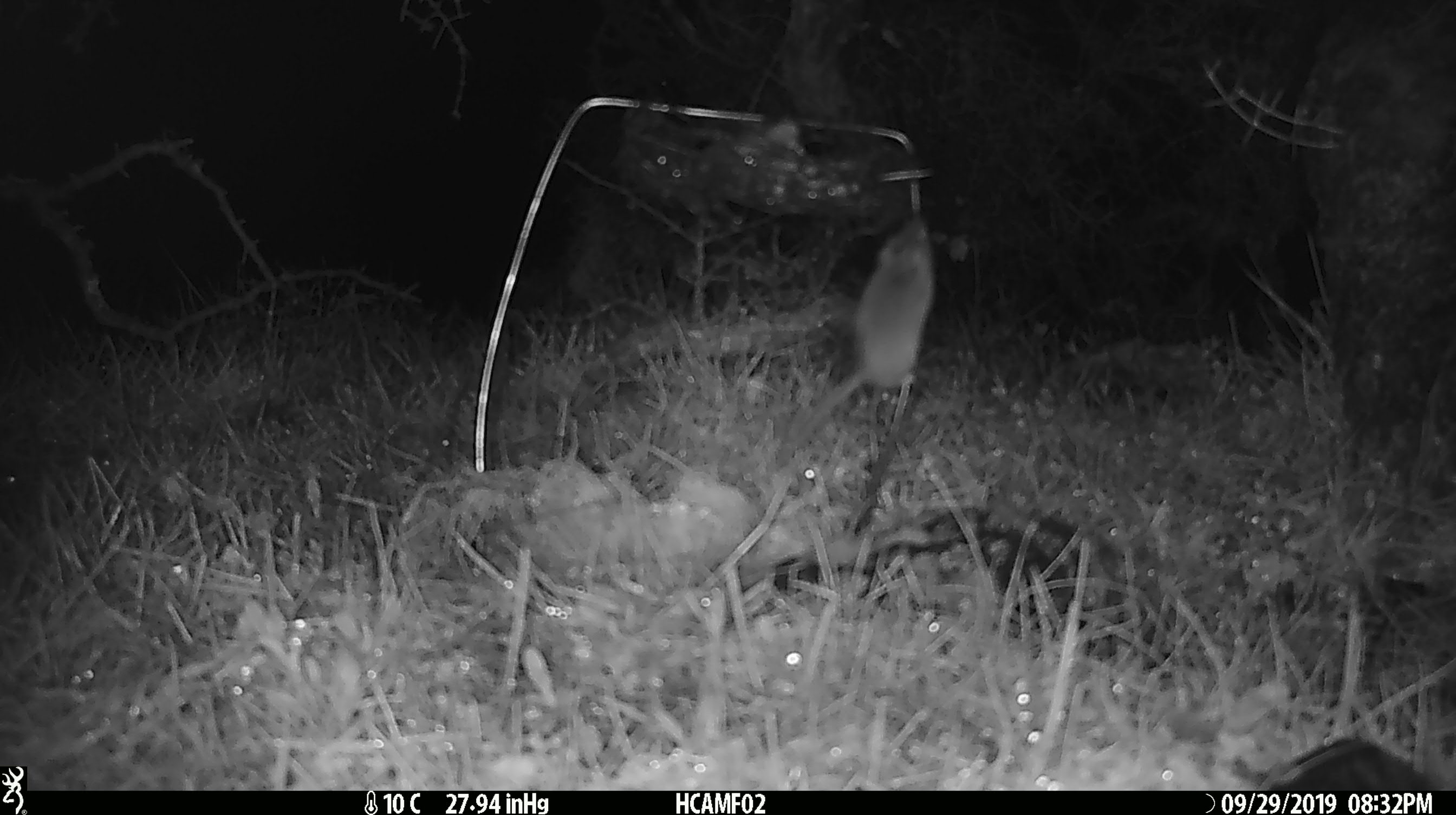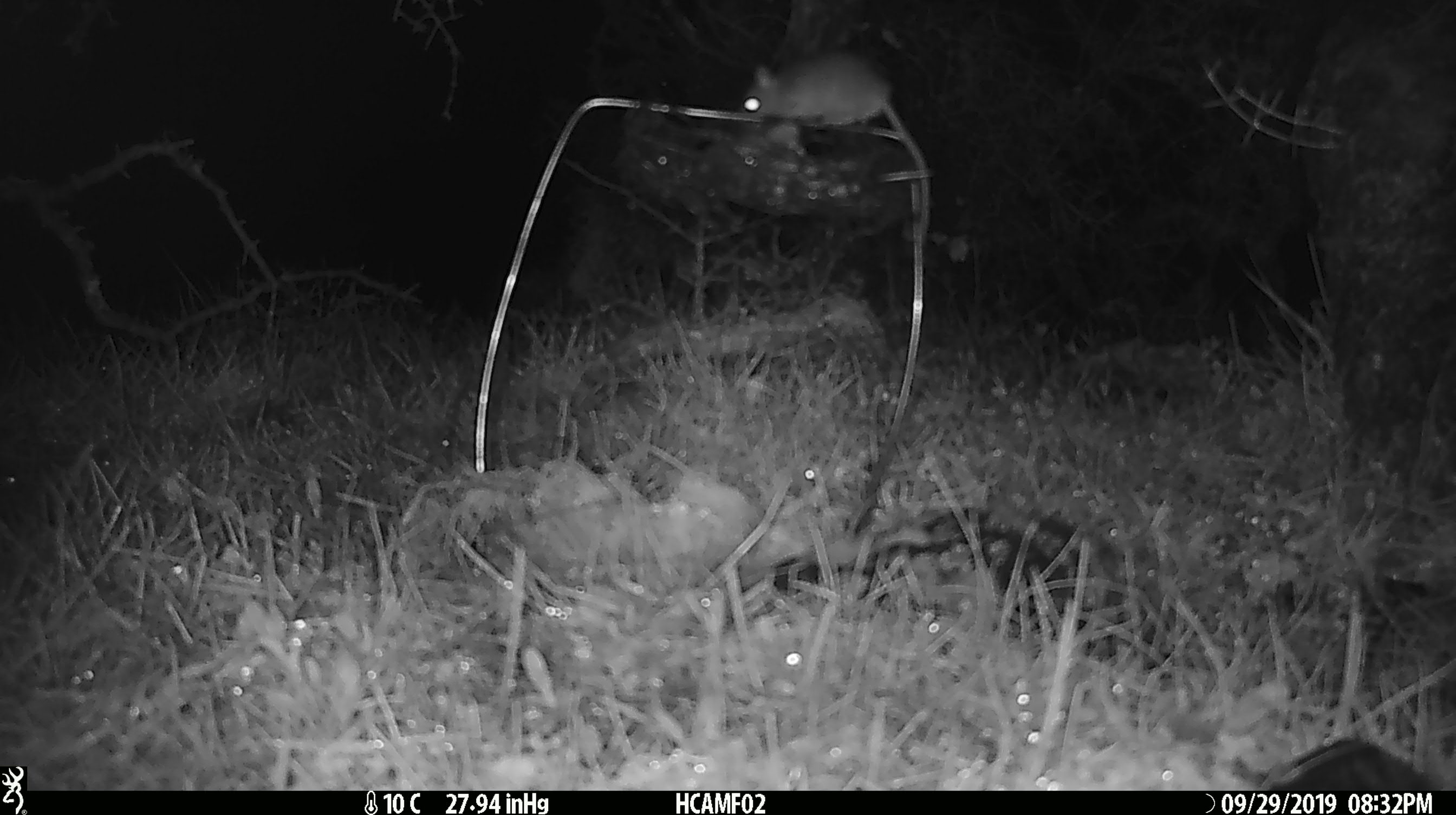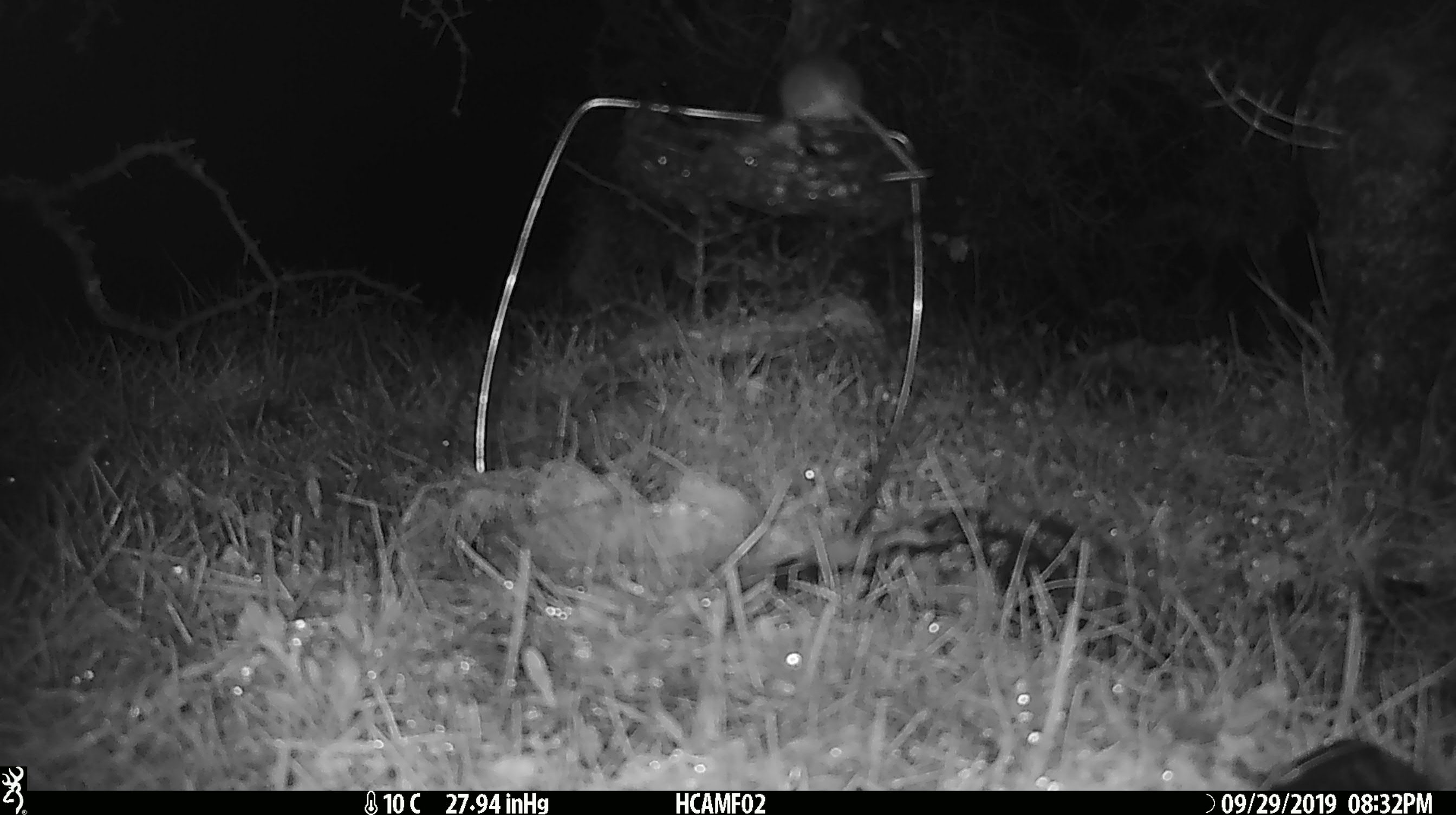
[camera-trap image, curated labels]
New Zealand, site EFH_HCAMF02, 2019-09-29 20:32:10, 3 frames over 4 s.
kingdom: Animalia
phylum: Chordata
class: Mammalia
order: Rodentia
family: Muridae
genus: Mus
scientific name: Mus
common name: mouse